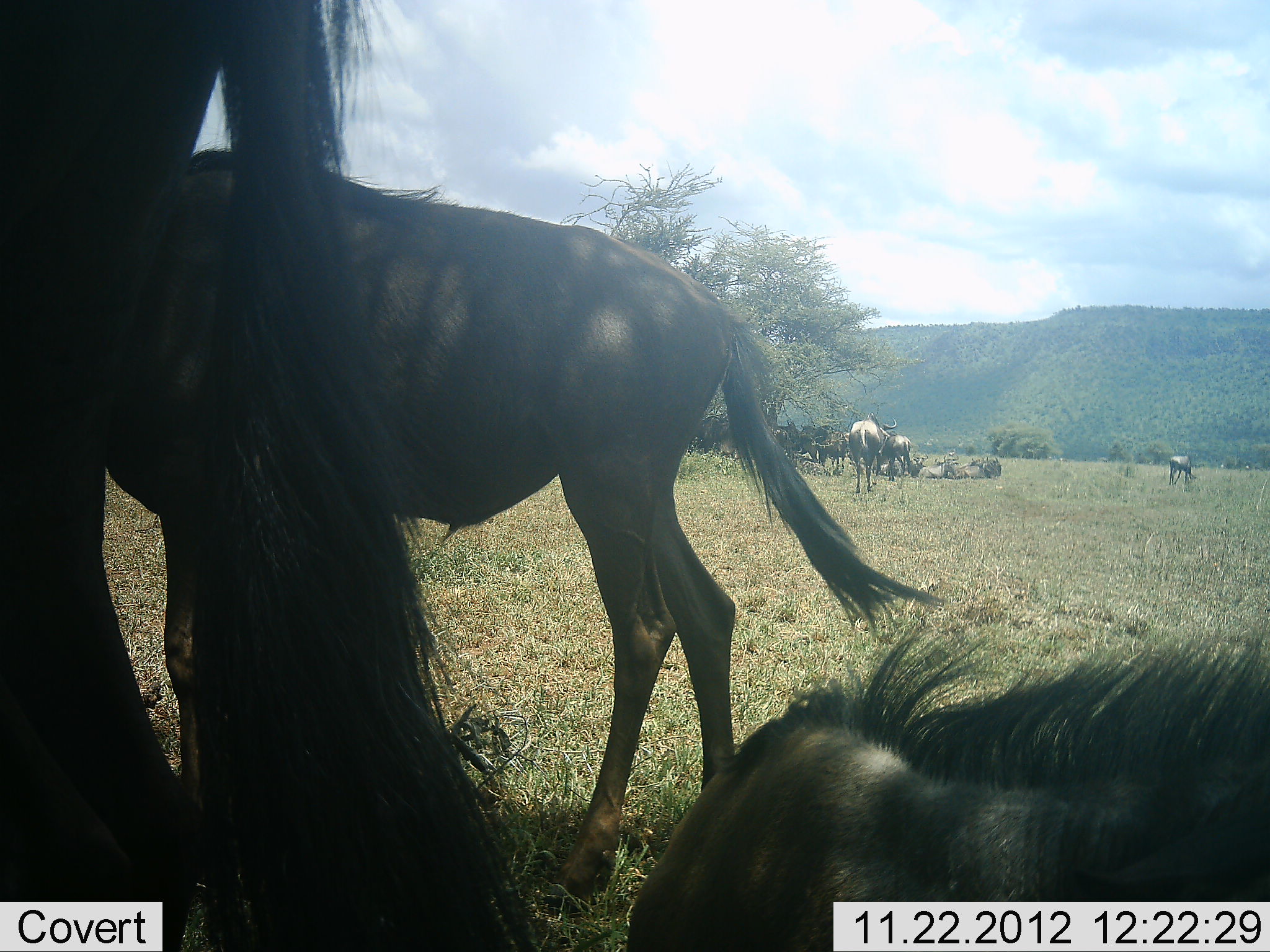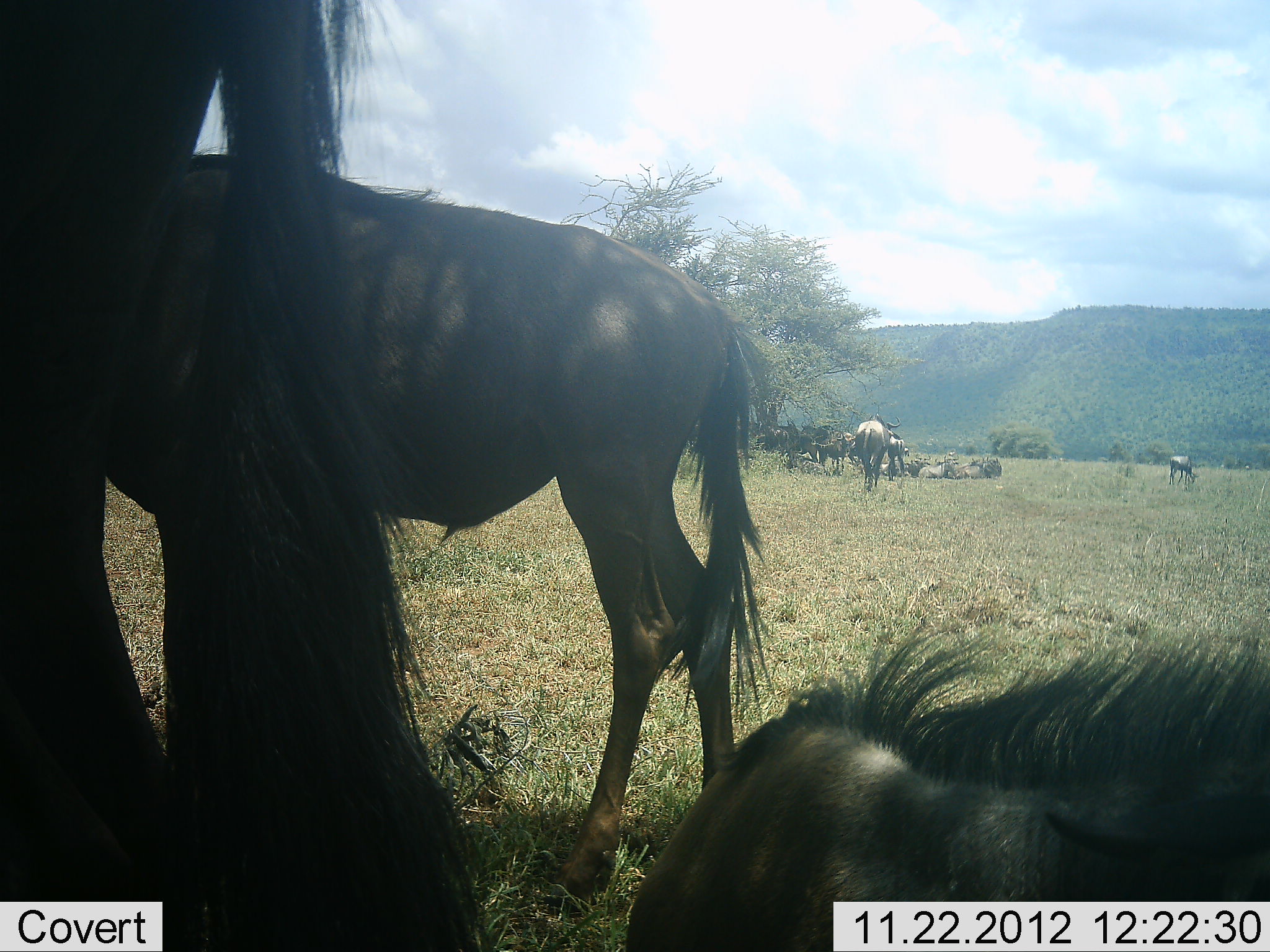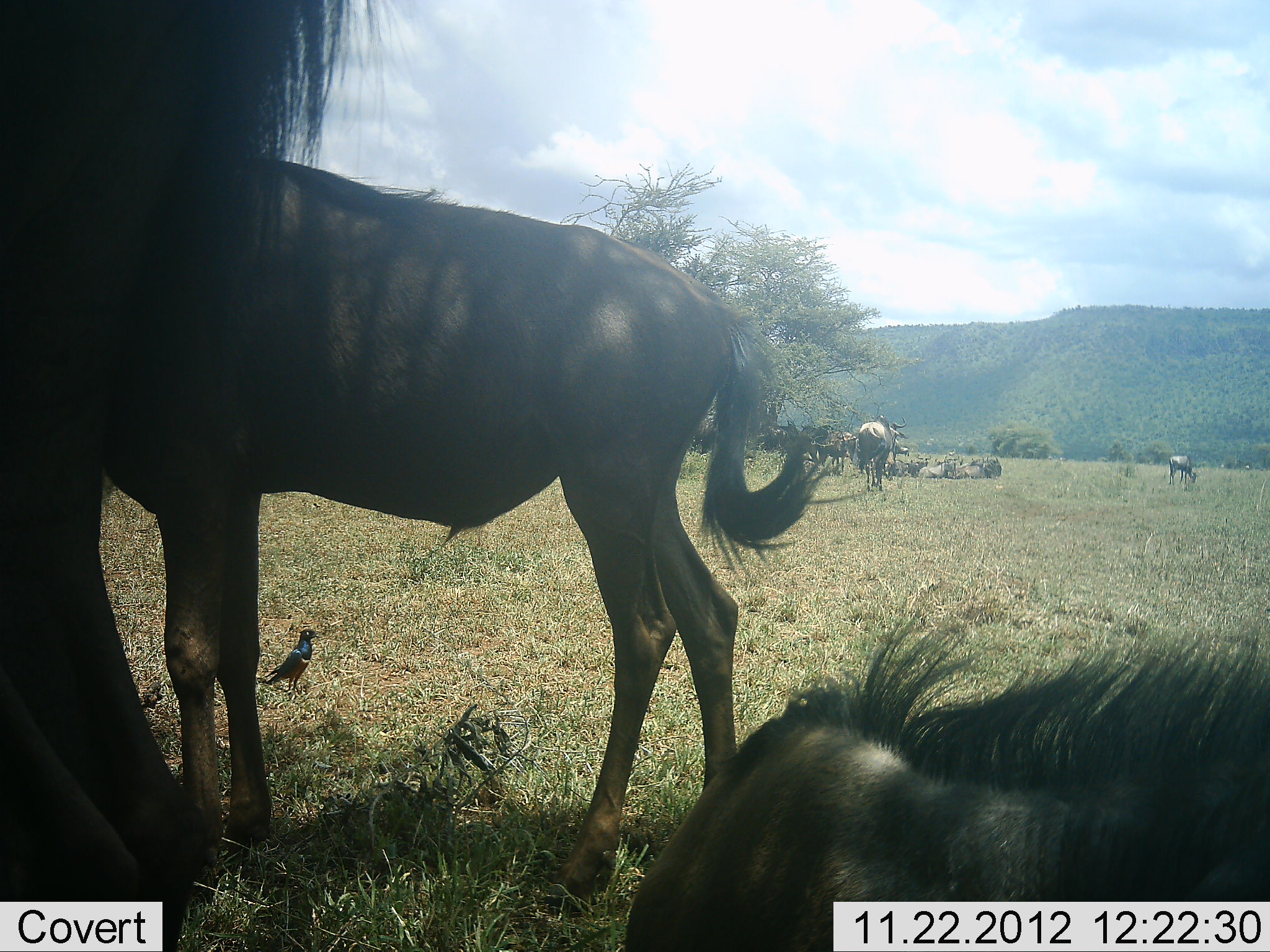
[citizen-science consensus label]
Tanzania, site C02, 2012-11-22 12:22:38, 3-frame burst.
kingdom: Animalia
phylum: Chordata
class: Mammalia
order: Artiodactyla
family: Bovidae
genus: Connochaetes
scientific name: Connochaetes taurinus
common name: blue wildebeest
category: wildebeest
Wildebeest (blue wildebeest) (Connochaetes taurinus), count 11-50. Behavior (volunteer vote fractions): standing 70%, resting 89%, moving 30%, interacting 7%. Young present (vote fraction): 7%. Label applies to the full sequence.